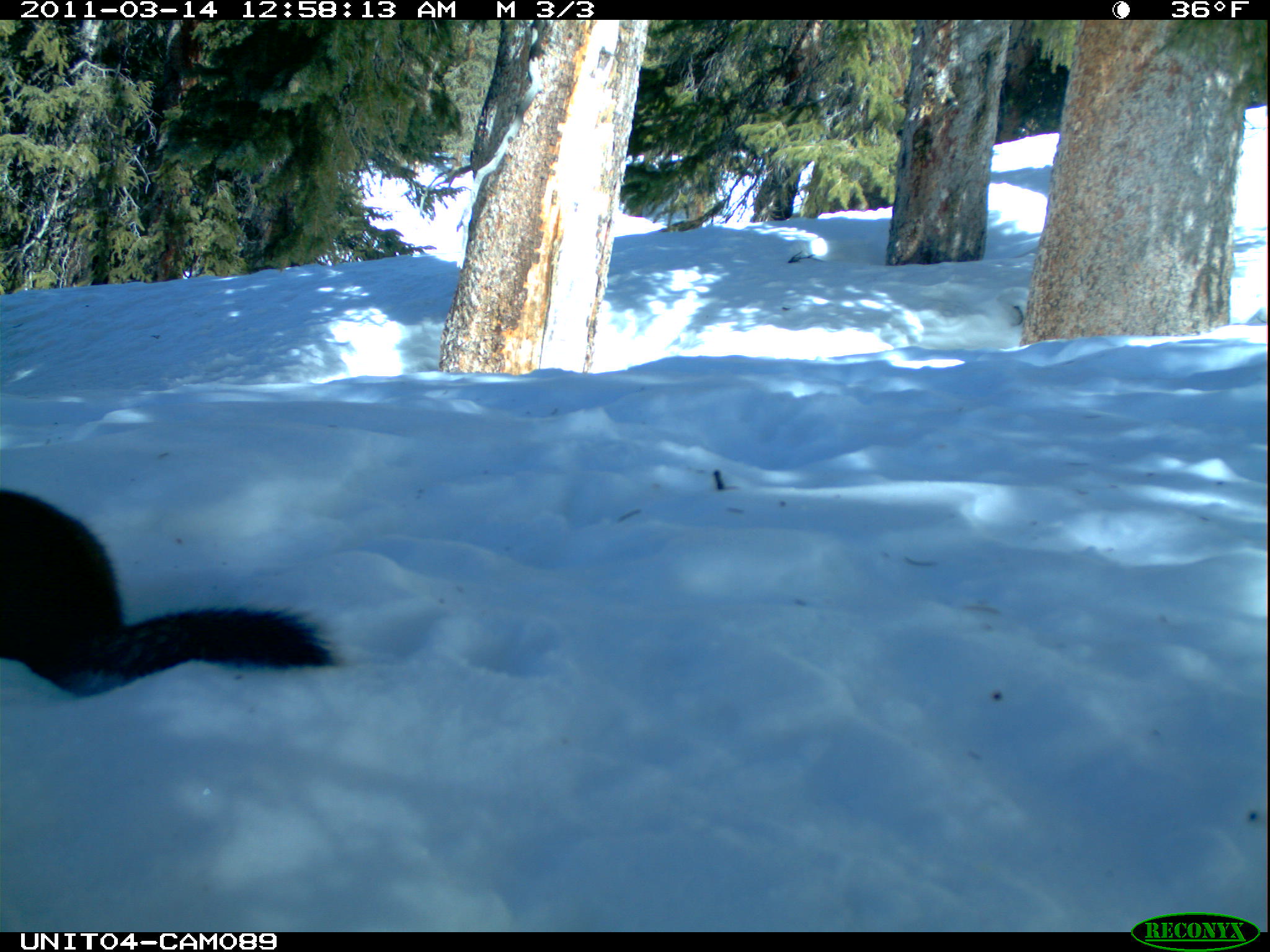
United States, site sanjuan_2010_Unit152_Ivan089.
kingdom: Animalia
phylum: Chordata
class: Mammalia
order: Rodentia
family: Sciuridae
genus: Tamiasciurus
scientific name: Tamiasciurus hudsonicus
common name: american red squirrel